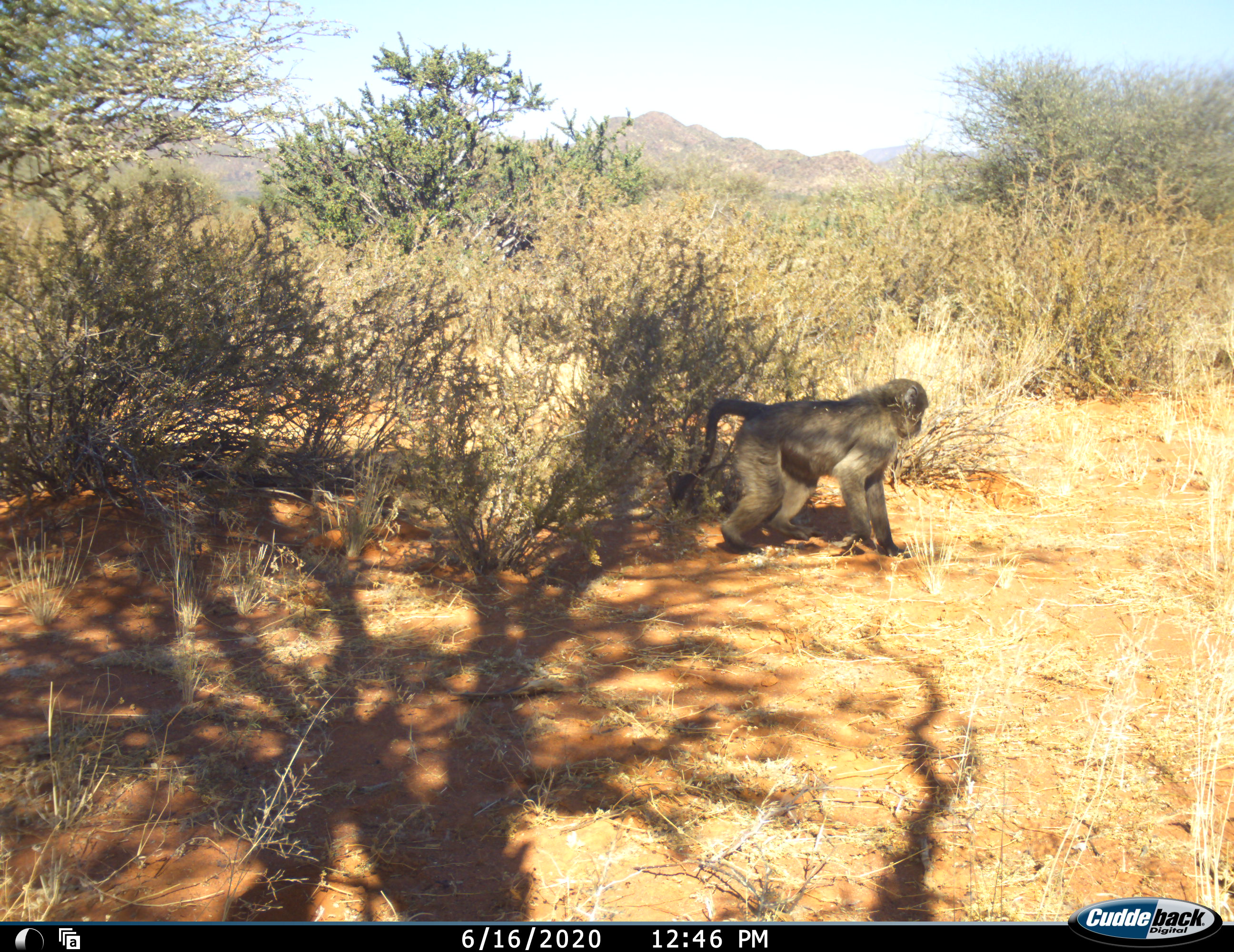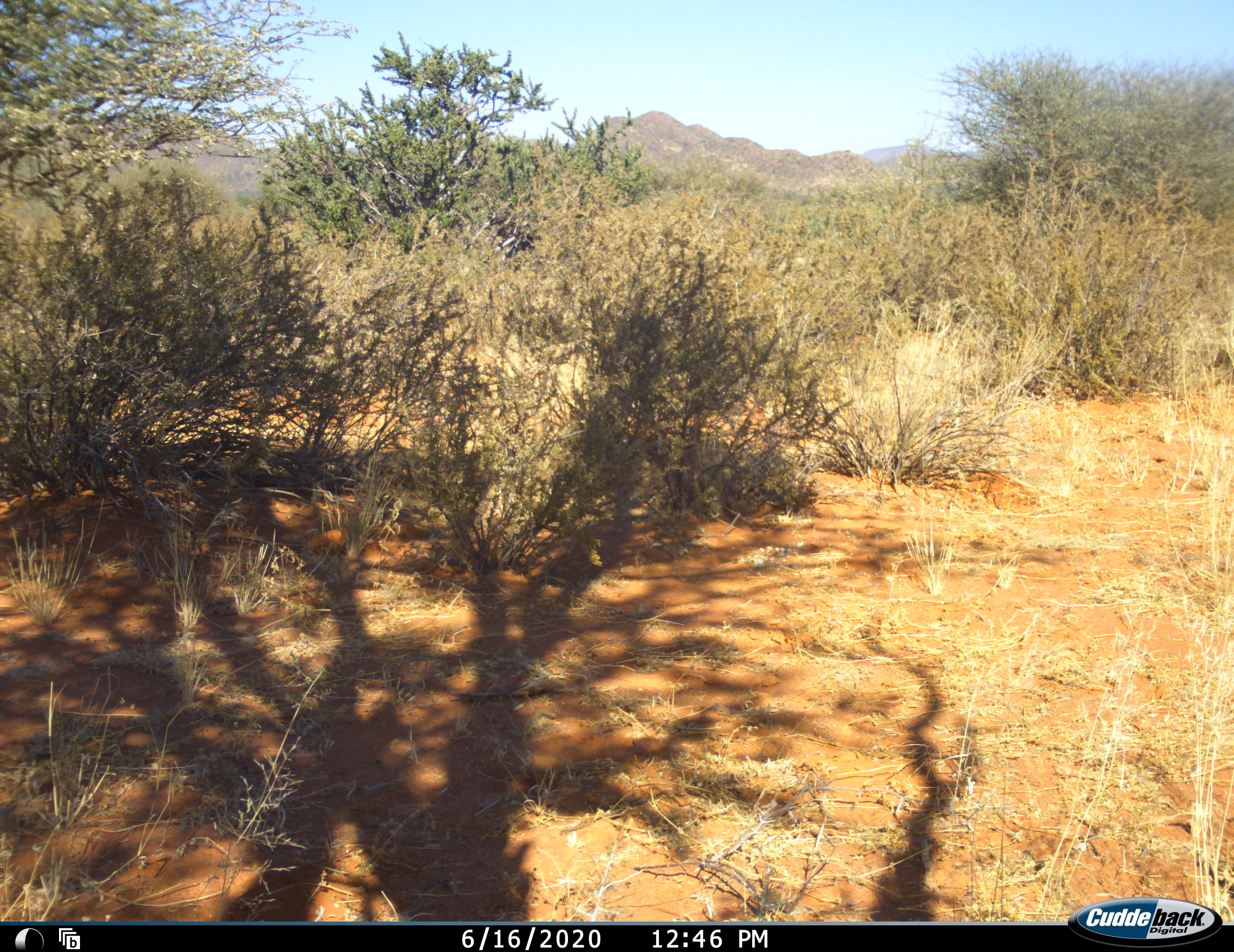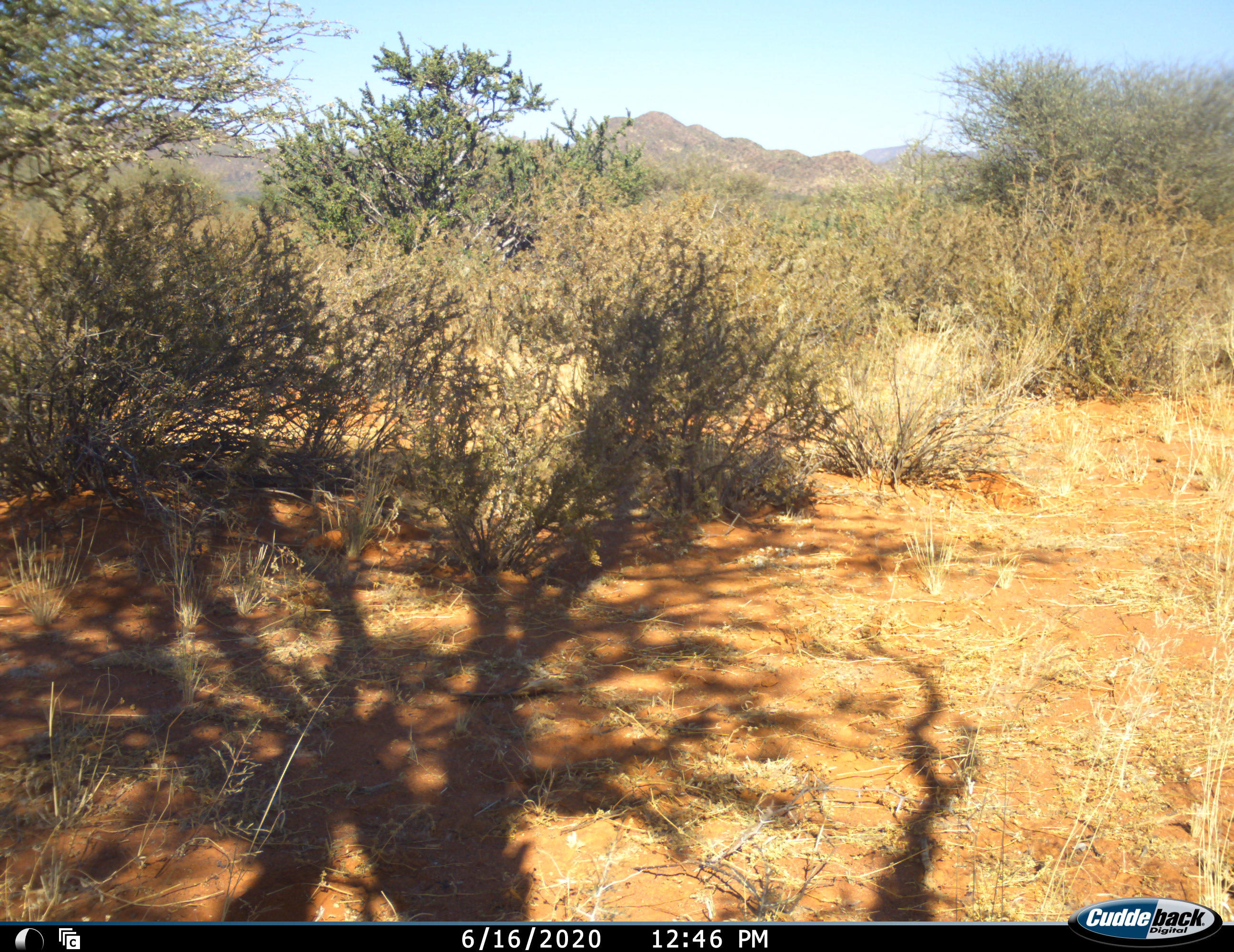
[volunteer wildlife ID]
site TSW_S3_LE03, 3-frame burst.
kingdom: Animalia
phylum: Chordata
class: Mammalia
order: Primates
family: Cercopithecidae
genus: Papio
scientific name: Papio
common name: baboon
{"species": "baboon (Papio)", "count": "1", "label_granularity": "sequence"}